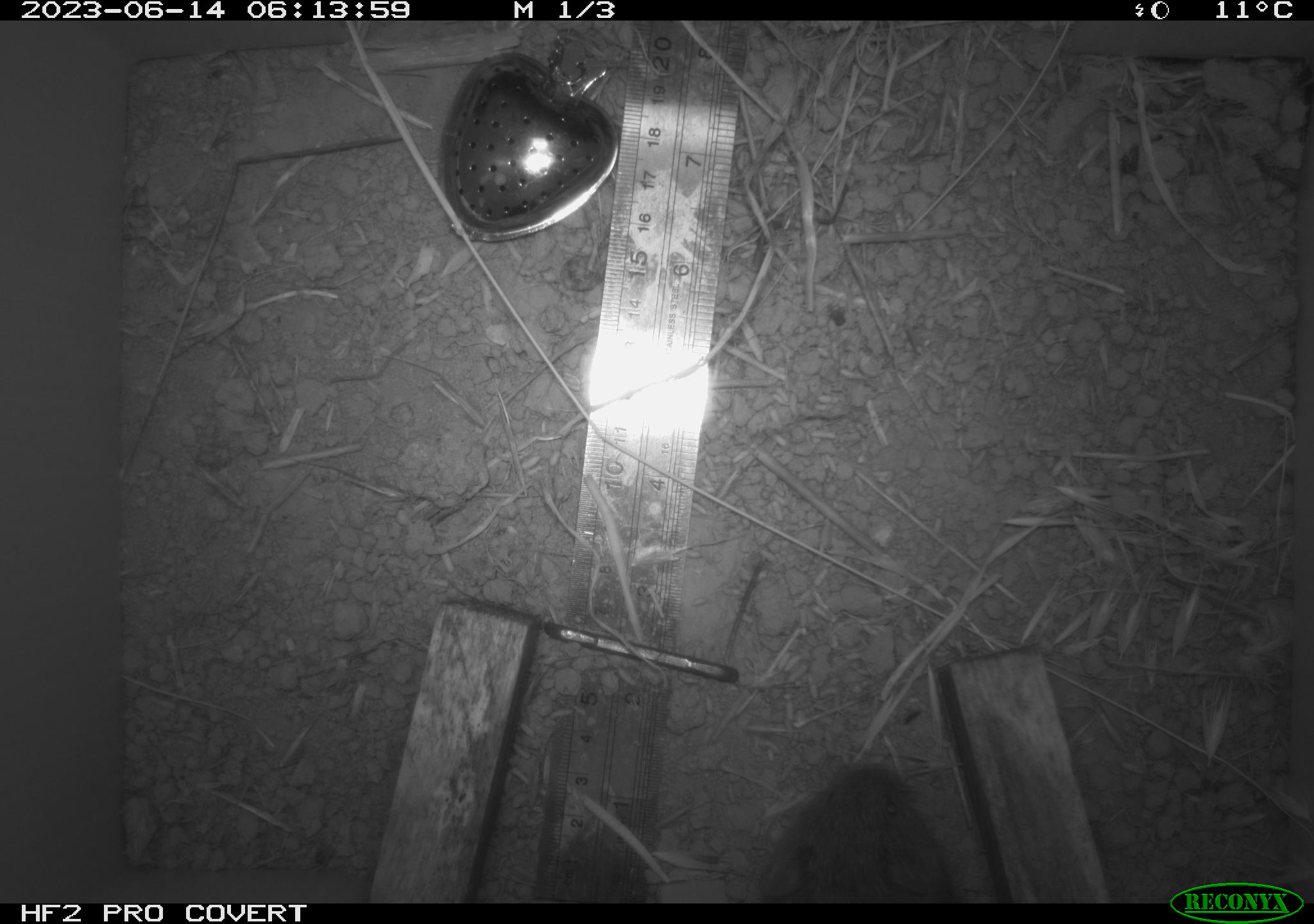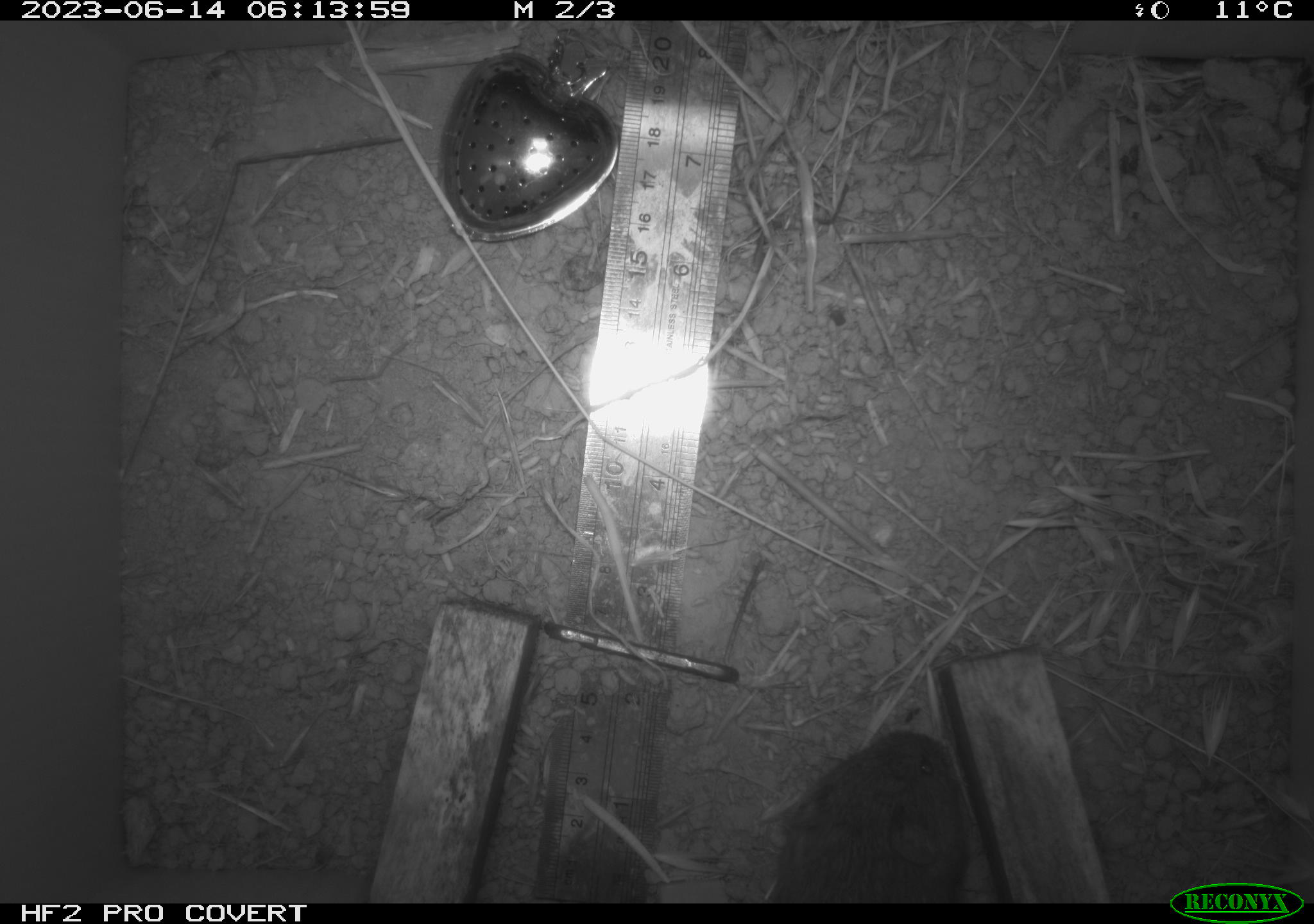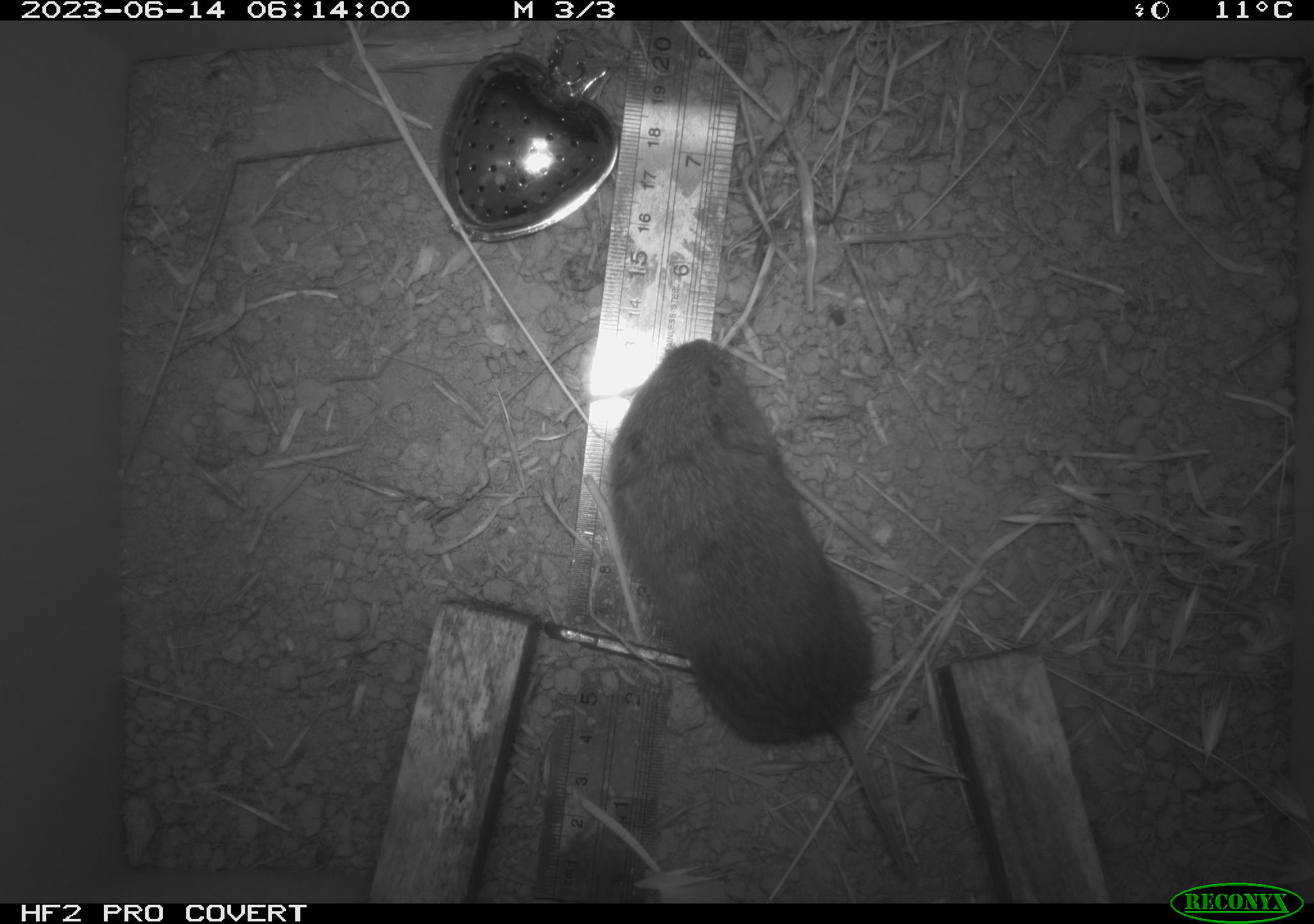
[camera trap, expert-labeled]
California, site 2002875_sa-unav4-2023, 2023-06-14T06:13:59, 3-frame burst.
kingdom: Animalia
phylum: Chordata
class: Mammalia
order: Rodentia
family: Cricetidae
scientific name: Arvicolinae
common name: voles, lemmings, and muskrats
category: arvicolinae subfamily